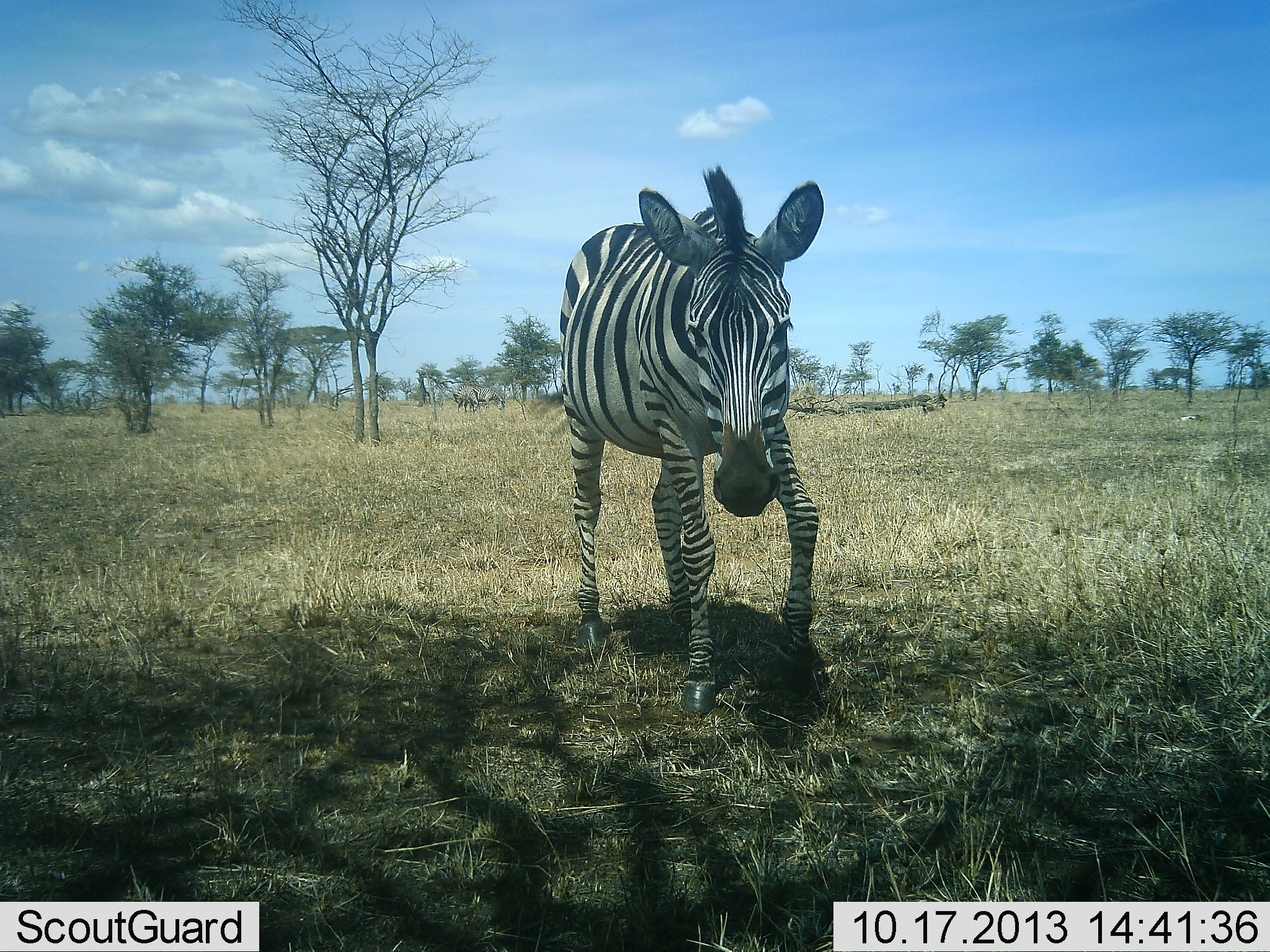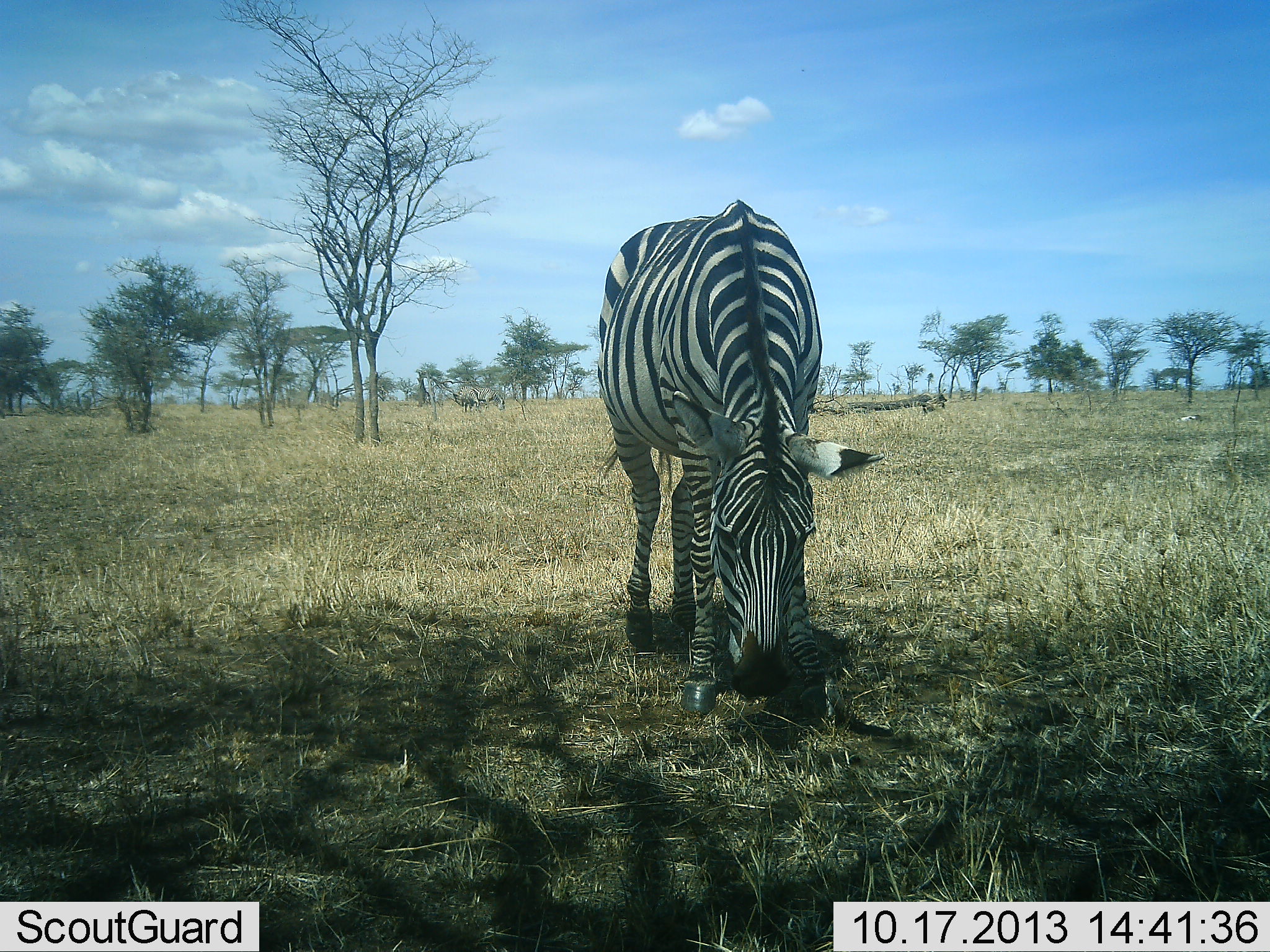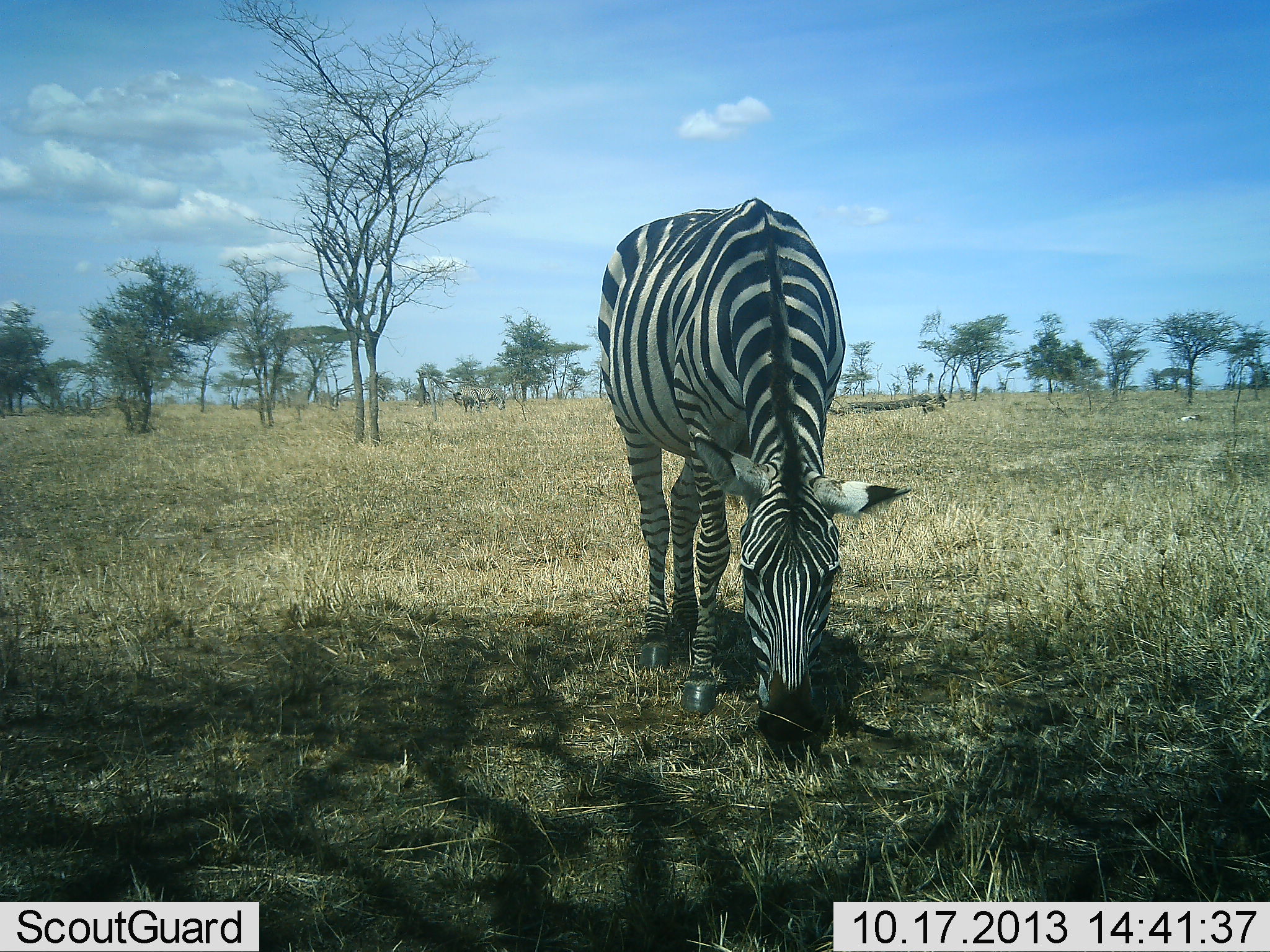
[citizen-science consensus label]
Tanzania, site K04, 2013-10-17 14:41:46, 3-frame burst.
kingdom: Animalia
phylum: Chordata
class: Mammalia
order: Perissodactyla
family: Equidae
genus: Equus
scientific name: Equus quagga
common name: plains zebra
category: zebra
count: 1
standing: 18%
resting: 0%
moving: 18%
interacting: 0%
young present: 0%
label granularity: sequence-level